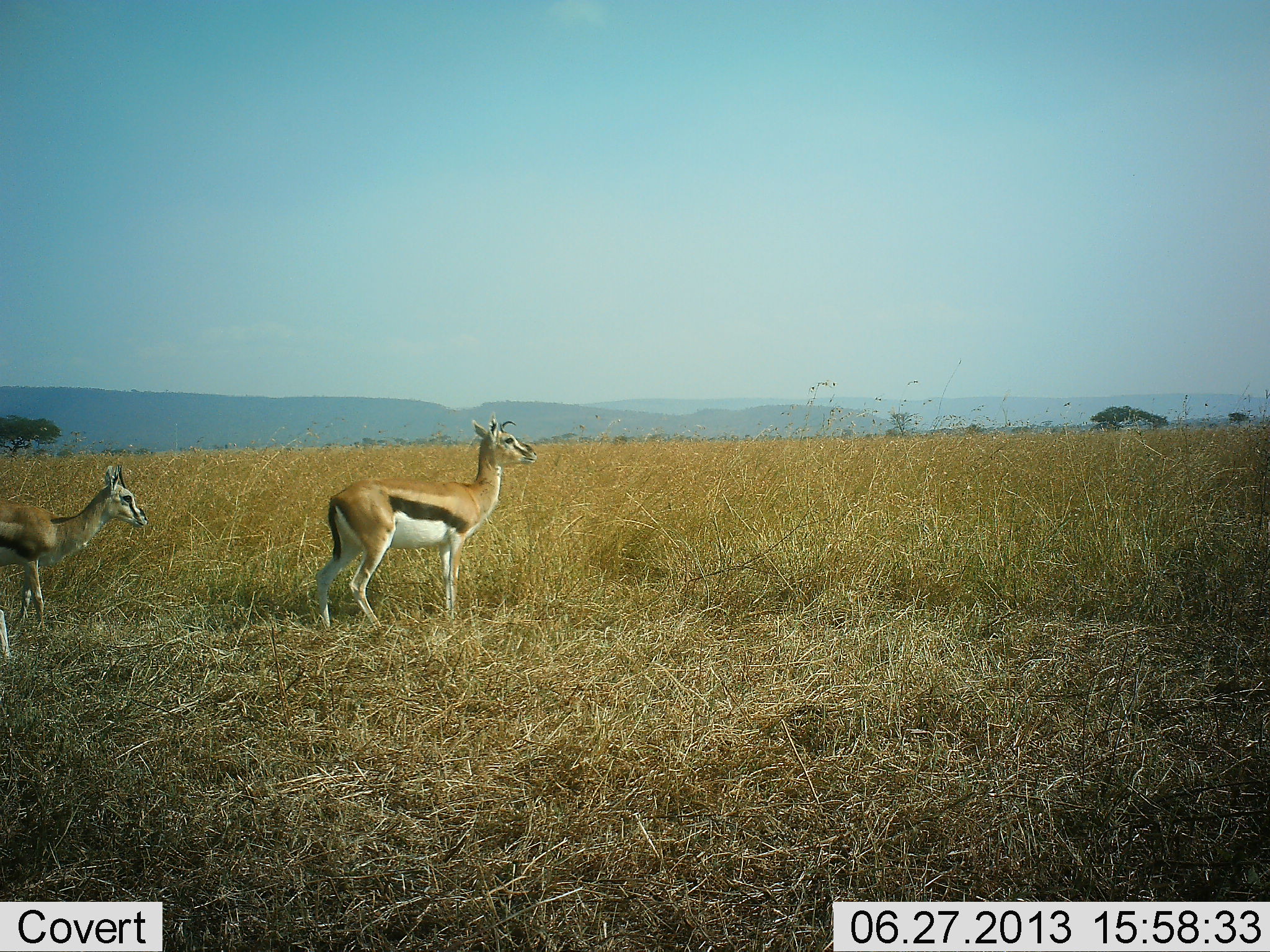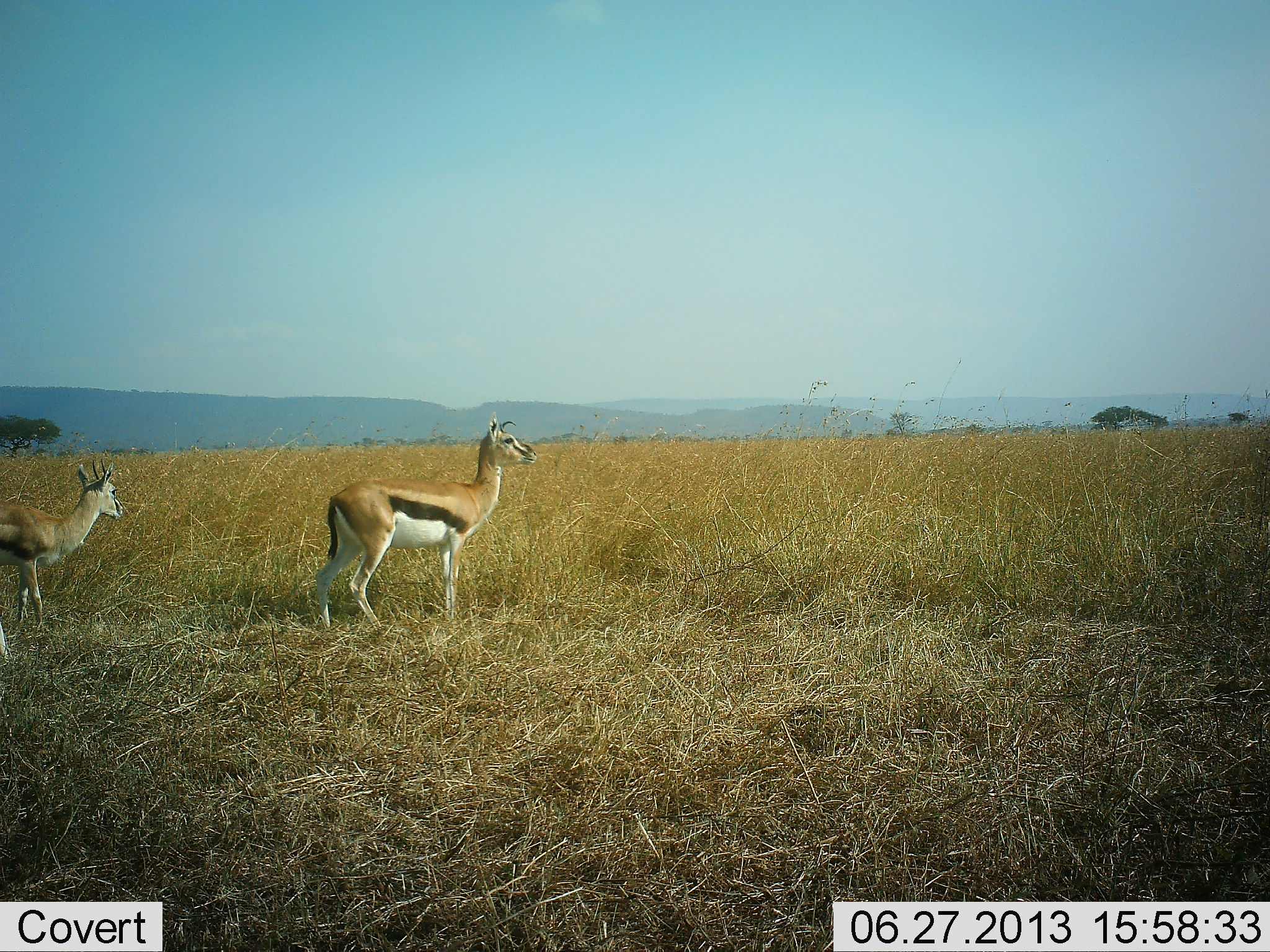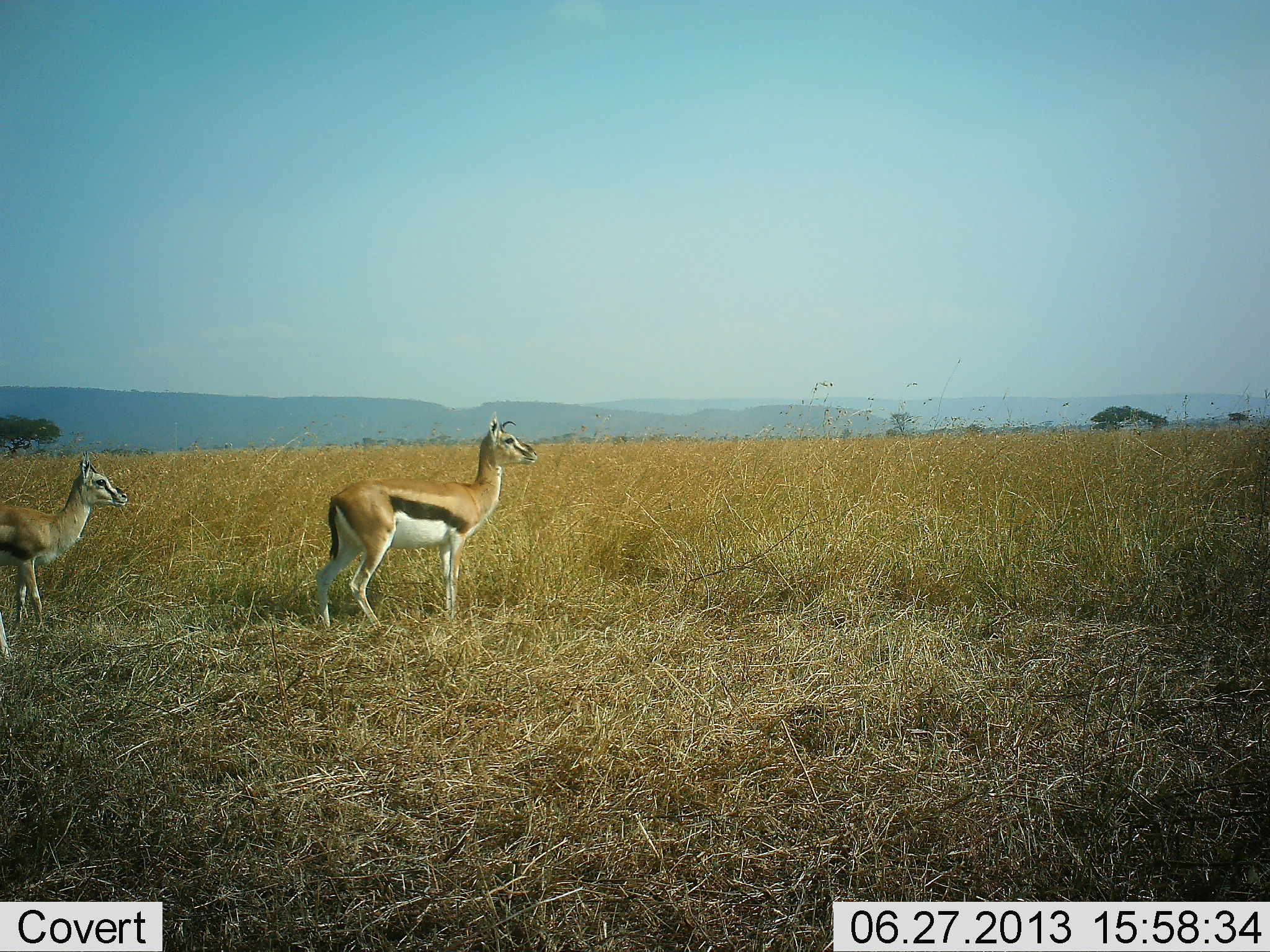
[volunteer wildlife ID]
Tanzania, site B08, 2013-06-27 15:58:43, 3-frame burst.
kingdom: Animalia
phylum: Chordata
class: Mammalia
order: Artiodactyla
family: Bovidae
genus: Eudorcas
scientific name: Eudorcas thomsonii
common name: thomson's gazelle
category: gazellethomsons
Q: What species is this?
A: Gazellethomsons (thomson's gazelle) (Eudorcas thomsonii).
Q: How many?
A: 2.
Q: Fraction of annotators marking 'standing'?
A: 94%.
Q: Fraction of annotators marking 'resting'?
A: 0%.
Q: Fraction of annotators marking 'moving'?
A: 6%.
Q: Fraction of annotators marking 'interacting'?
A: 0%.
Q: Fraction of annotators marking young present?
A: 38%.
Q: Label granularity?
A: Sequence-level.